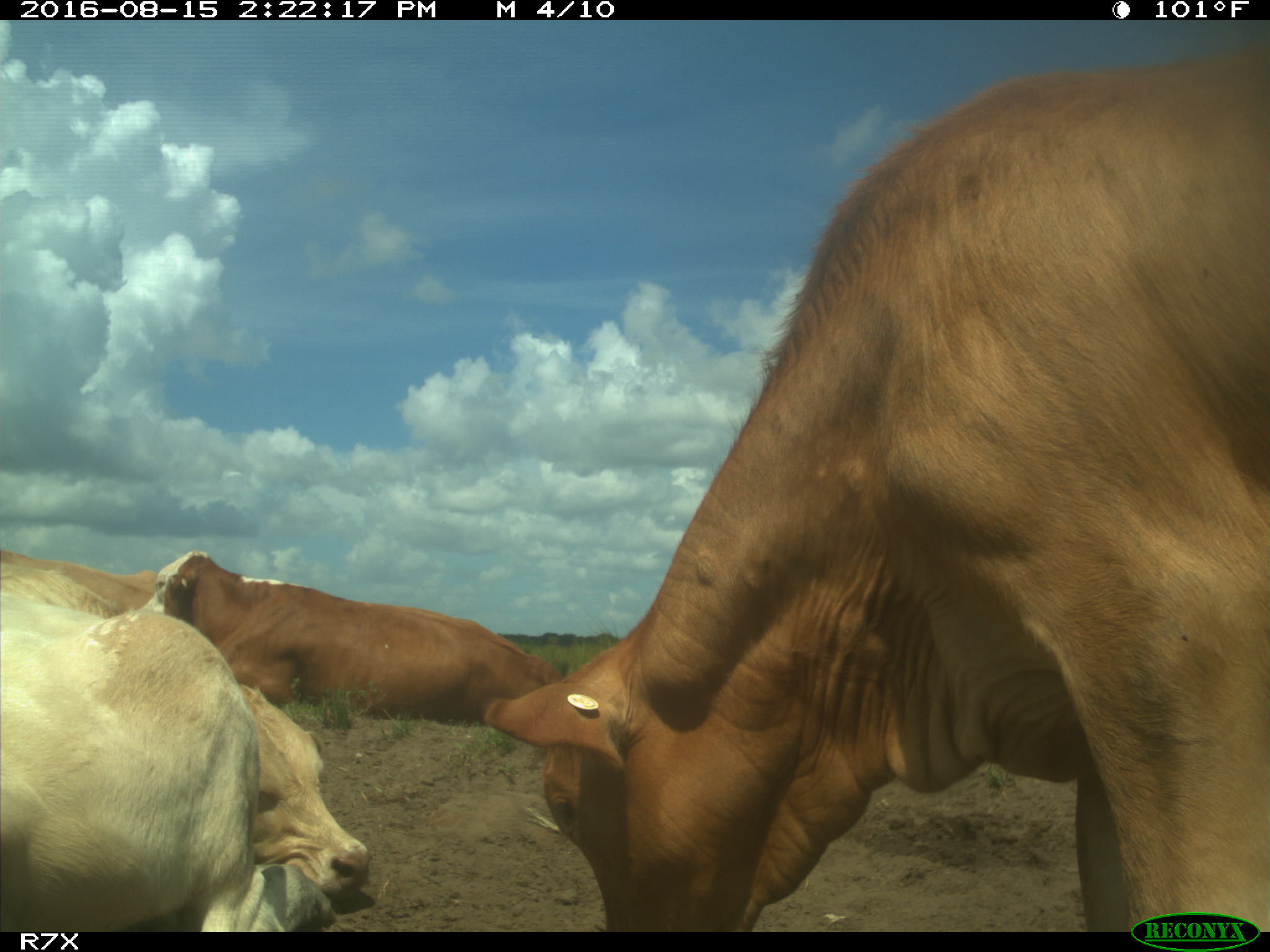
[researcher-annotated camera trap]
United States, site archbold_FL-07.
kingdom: Animalia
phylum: Chordata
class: Mammalia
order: Artiodactyla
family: Bovidae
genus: Bos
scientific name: Bos taurus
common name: domestic cow